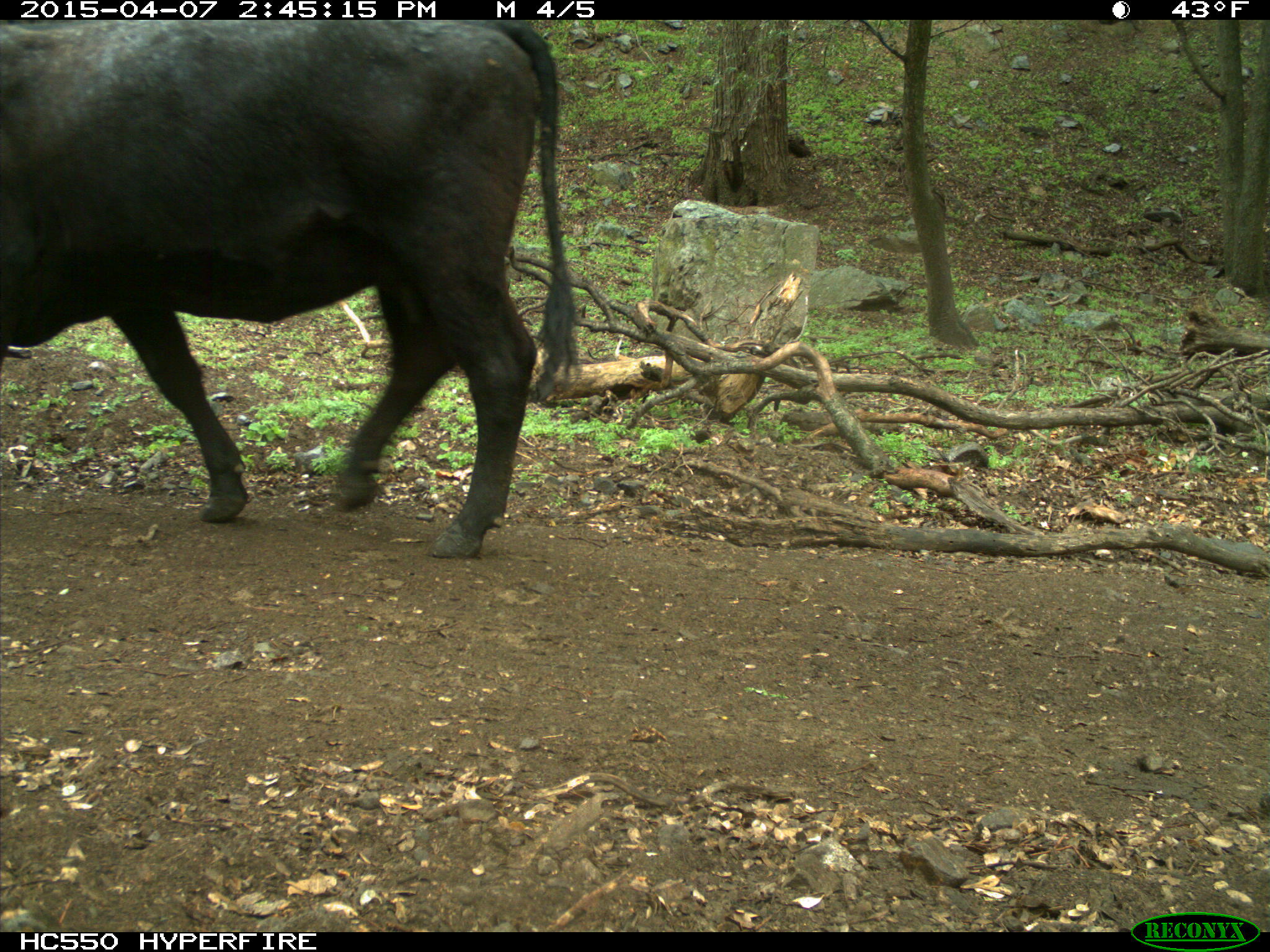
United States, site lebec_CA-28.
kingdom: Animalia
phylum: Chordata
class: Mammalia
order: Artiodactyla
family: Bovidae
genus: Bos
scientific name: Bos taurus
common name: domestic cow